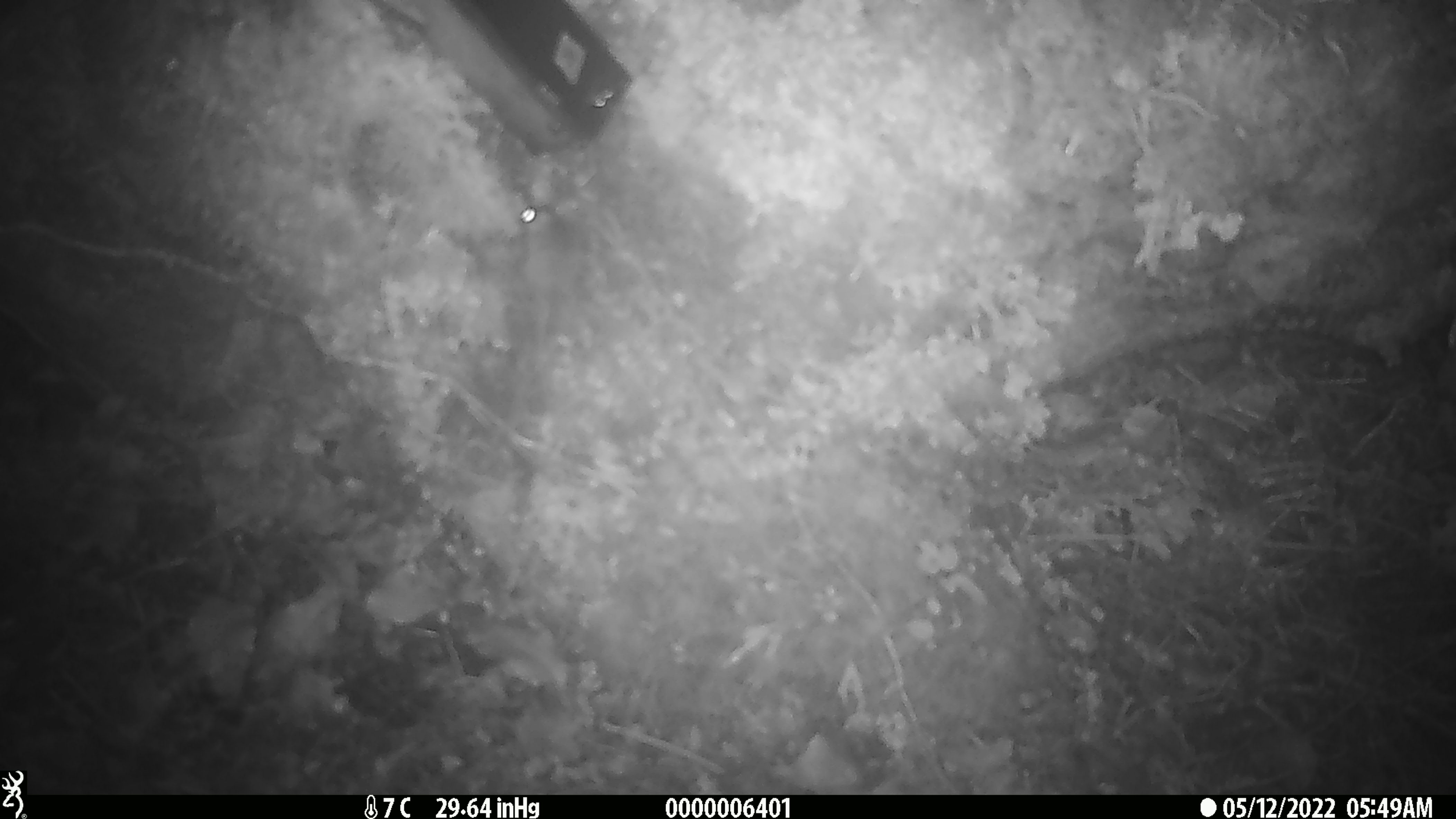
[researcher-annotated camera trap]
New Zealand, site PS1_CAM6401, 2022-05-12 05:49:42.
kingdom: Animalia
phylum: Chordata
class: Mammalia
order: Rodentia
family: Muridae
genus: Mus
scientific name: Mus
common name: mouse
Mouse (Mus).